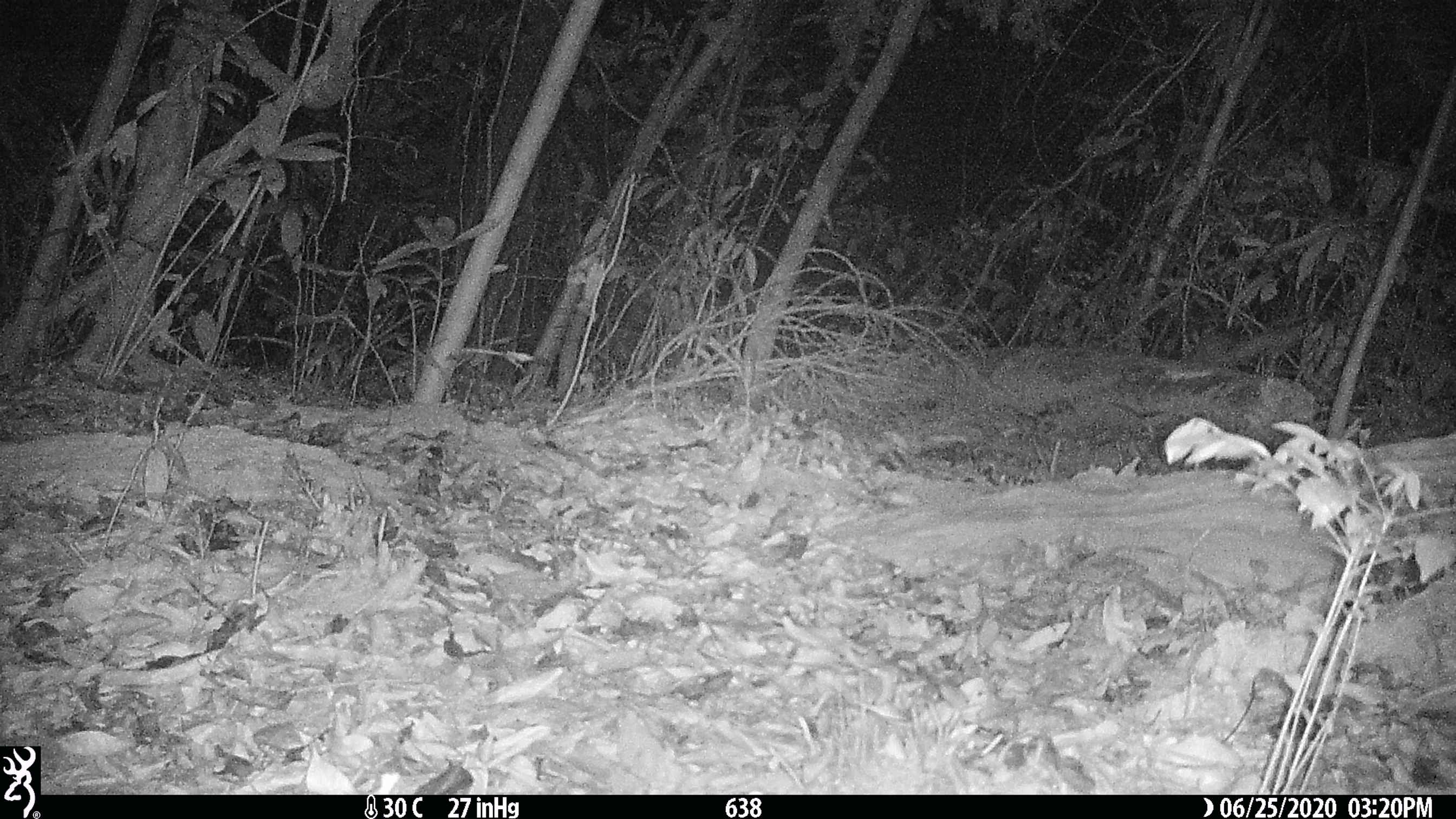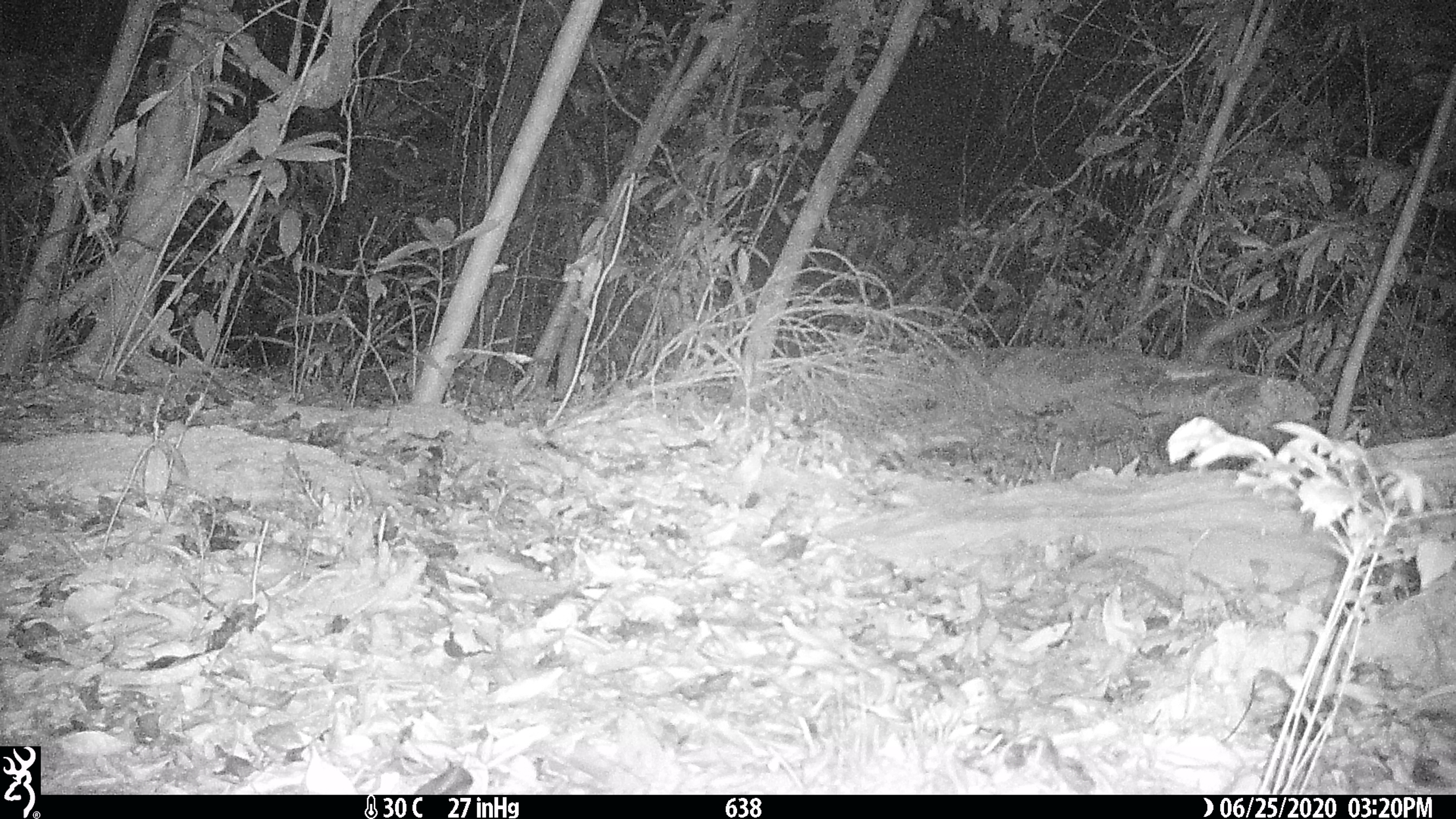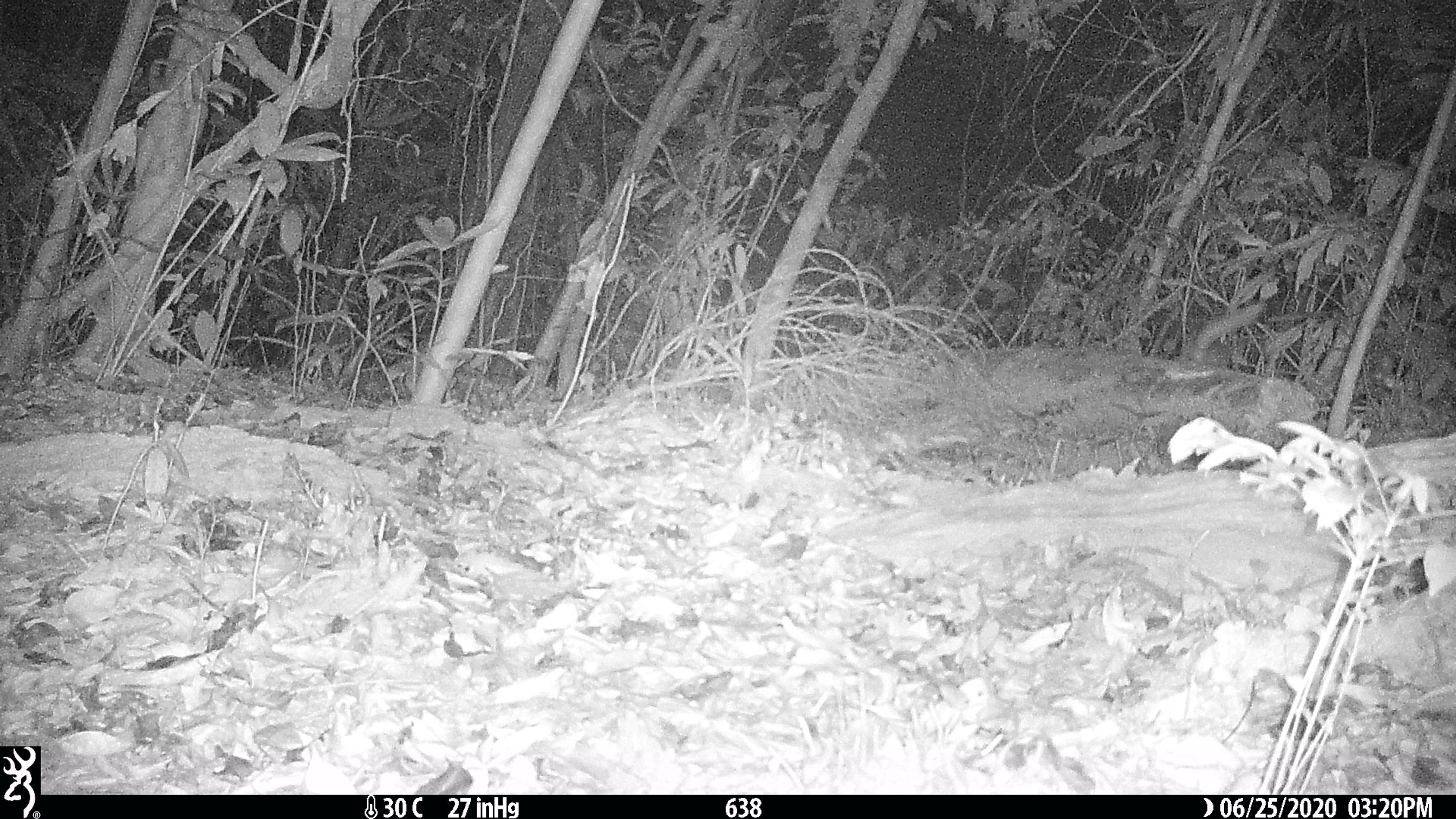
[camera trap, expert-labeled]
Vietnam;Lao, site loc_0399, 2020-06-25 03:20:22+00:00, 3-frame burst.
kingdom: Animalia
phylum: Chordata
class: Mammalia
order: Carnivora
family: Mustelidae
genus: Melogale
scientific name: Melogale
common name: ferret badger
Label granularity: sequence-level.